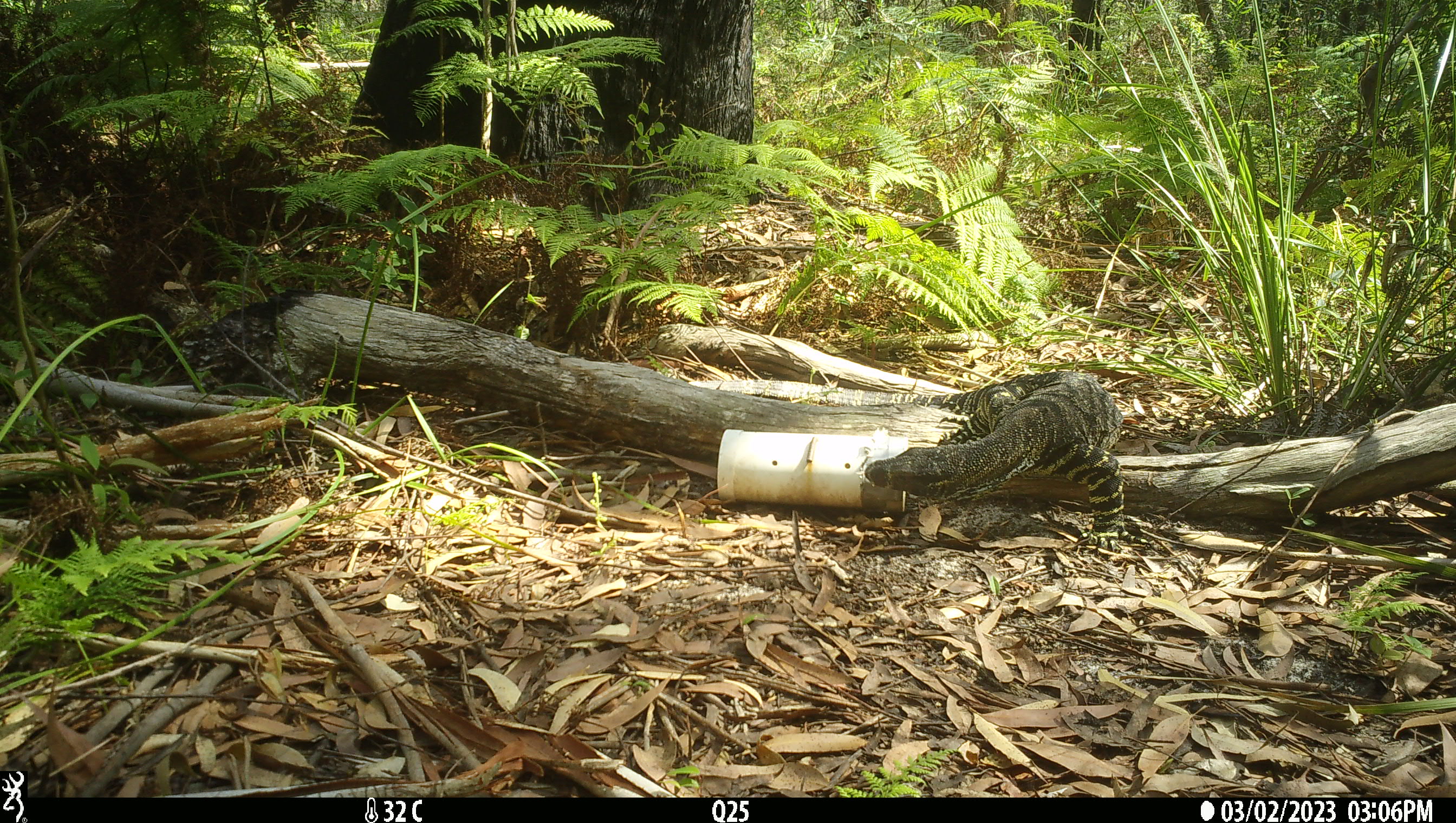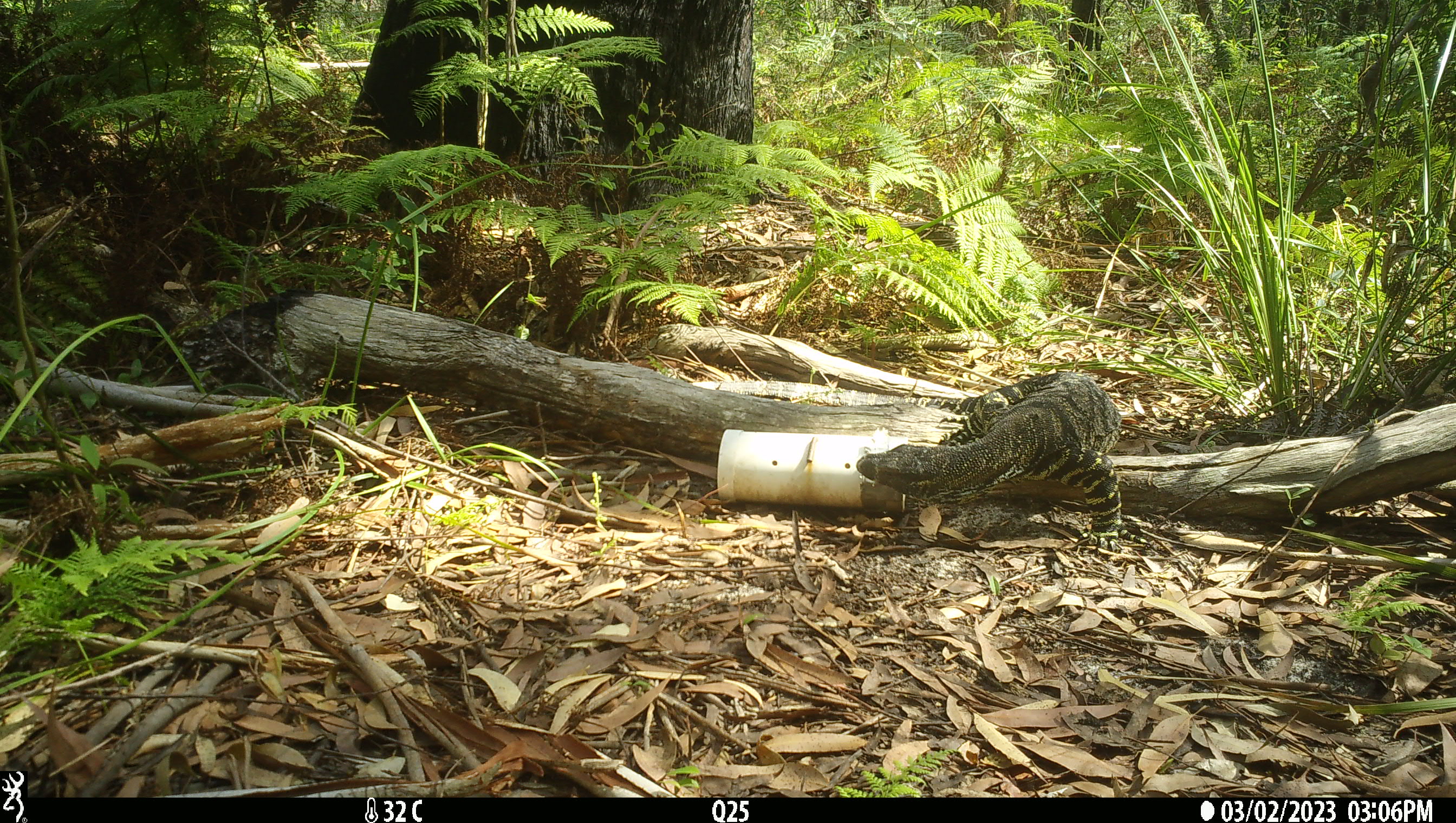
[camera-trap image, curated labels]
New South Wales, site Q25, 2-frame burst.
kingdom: Animalia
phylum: Chordata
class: Reptilia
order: Squamata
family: Varanidae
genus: Varanus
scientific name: Varanus varius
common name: lace monitor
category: goanna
Goanna (lace monitor) (Varanus varius).